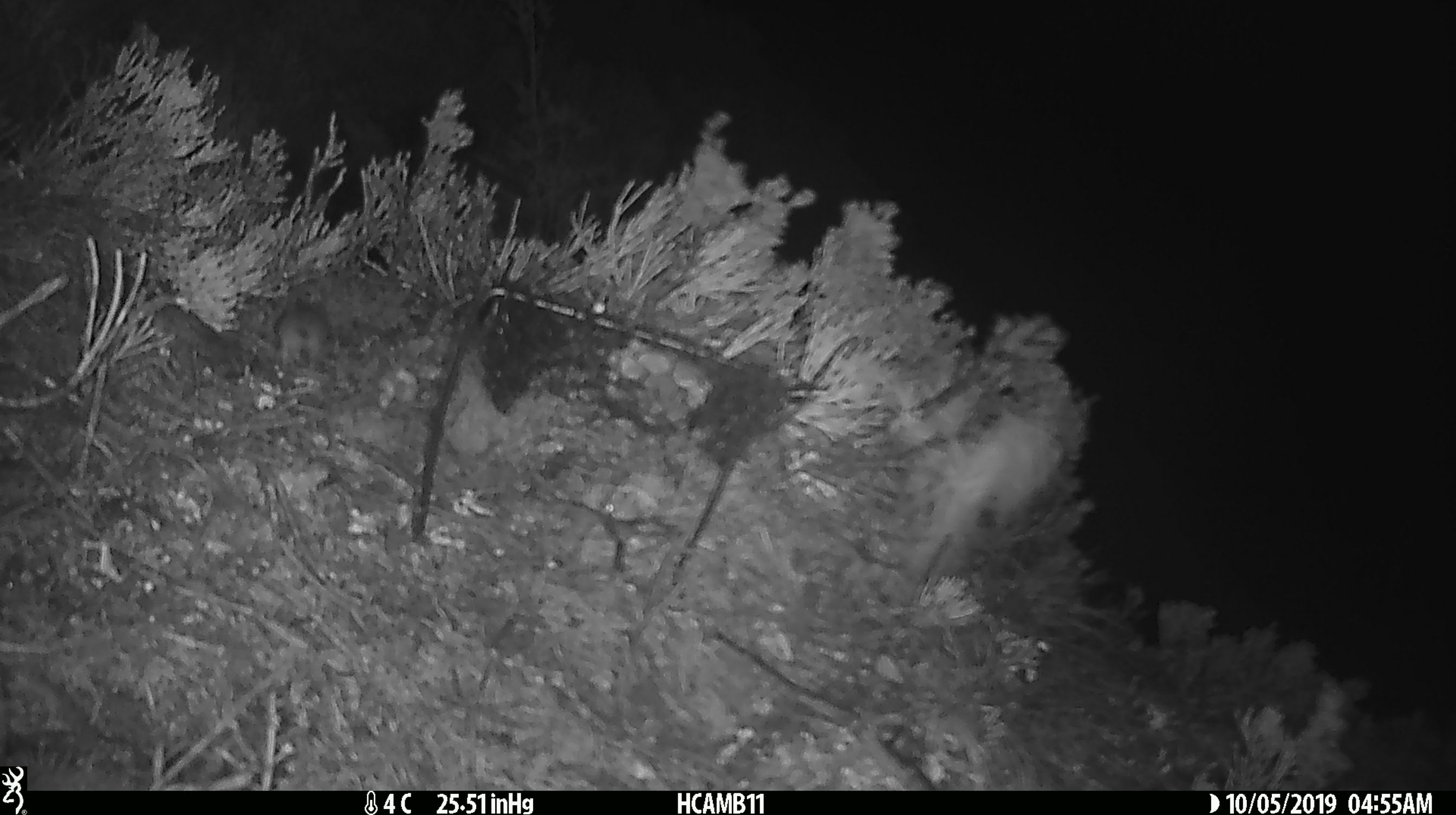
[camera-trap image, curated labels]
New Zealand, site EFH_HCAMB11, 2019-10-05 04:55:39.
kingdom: Animalia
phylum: Chordata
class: Mammalia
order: Rodentia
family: Muridae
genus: Mus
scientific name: Mus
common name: mouse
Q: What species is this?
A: Mouse (Mus).